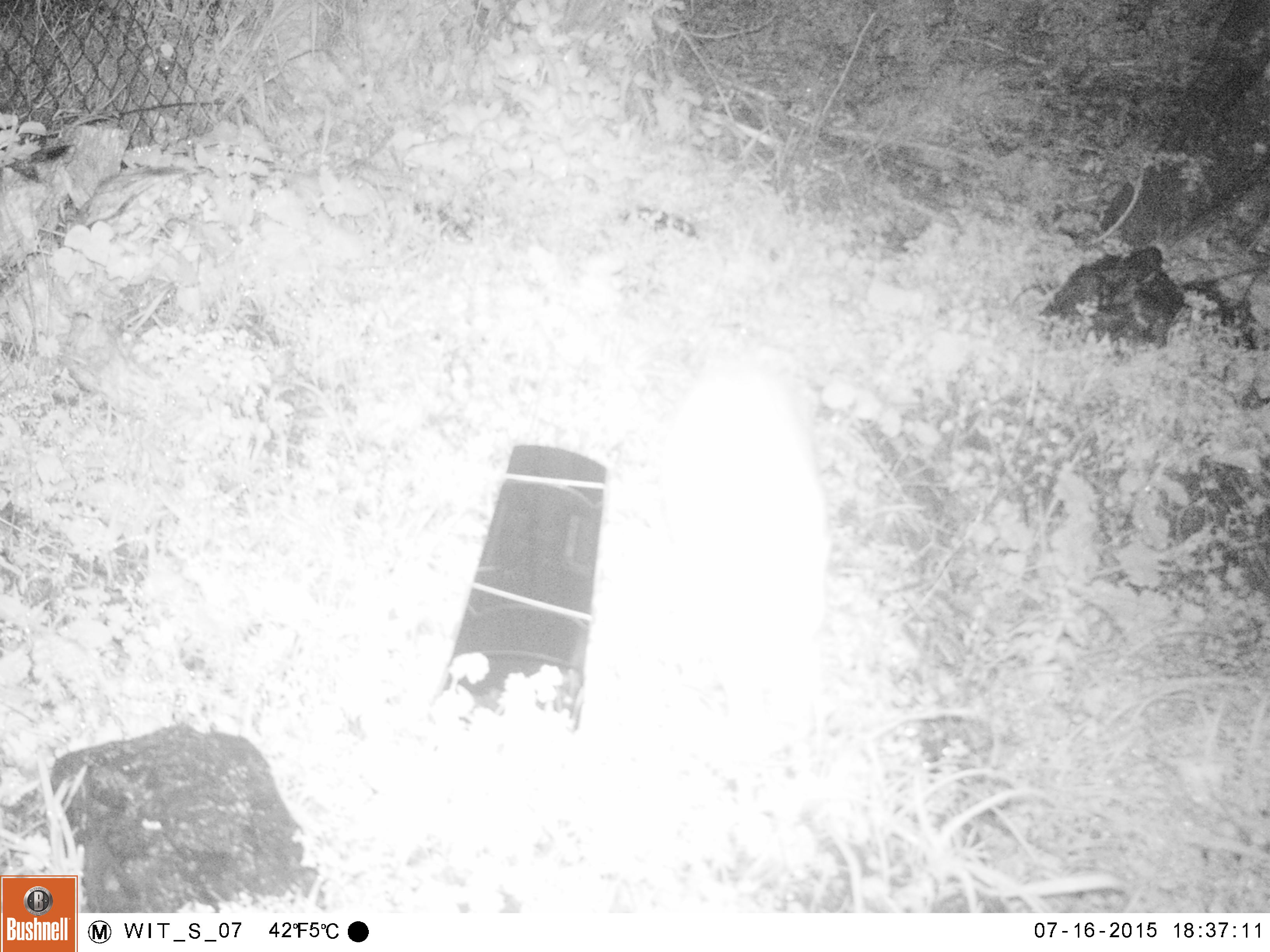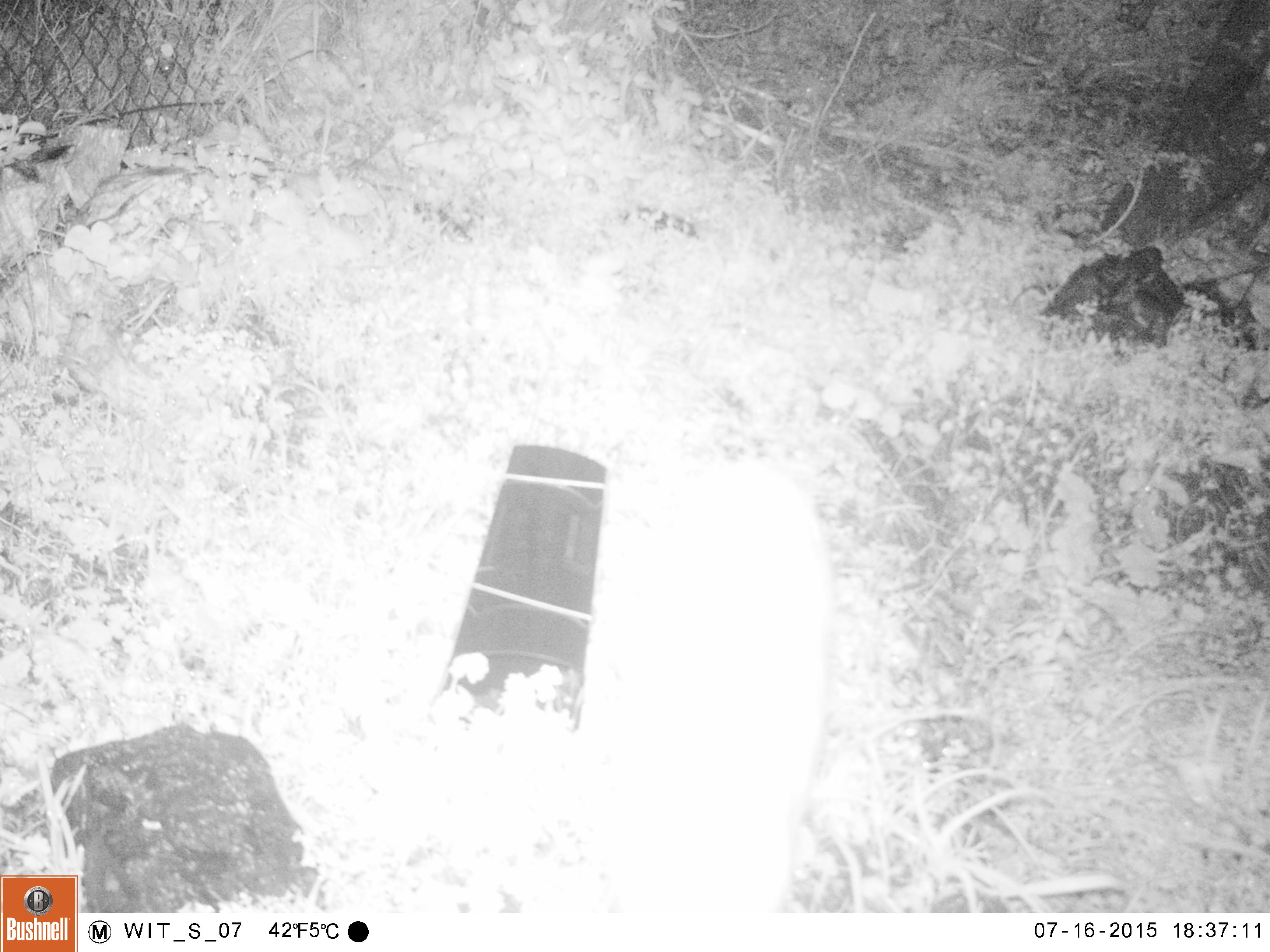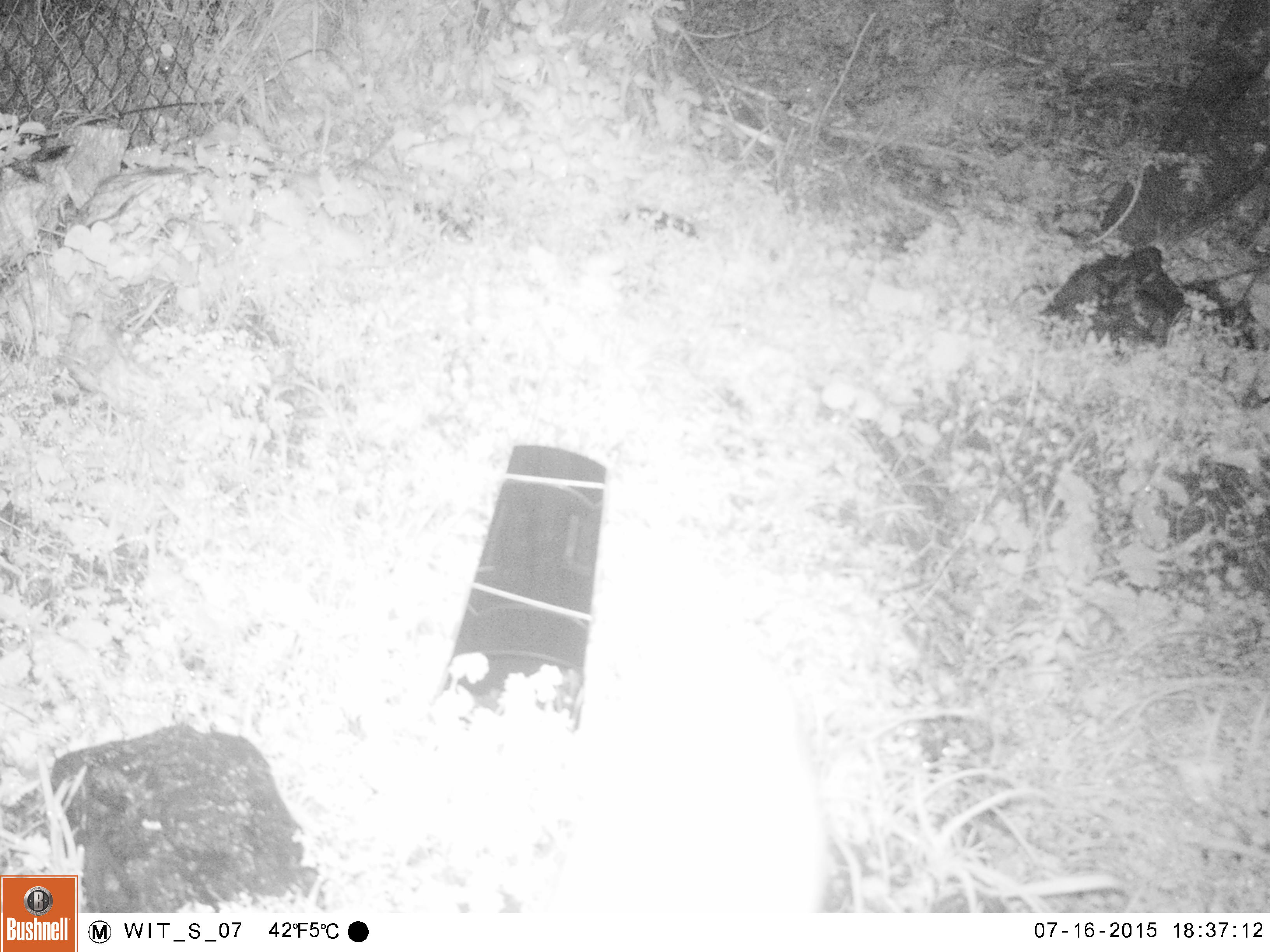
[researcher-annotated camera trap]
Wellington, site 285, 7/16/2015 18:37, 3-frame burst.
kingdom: Animalia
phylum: Chordata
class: Mammalia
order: Carnivora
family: Felidae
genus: Felis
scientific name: Felis catus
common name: cat